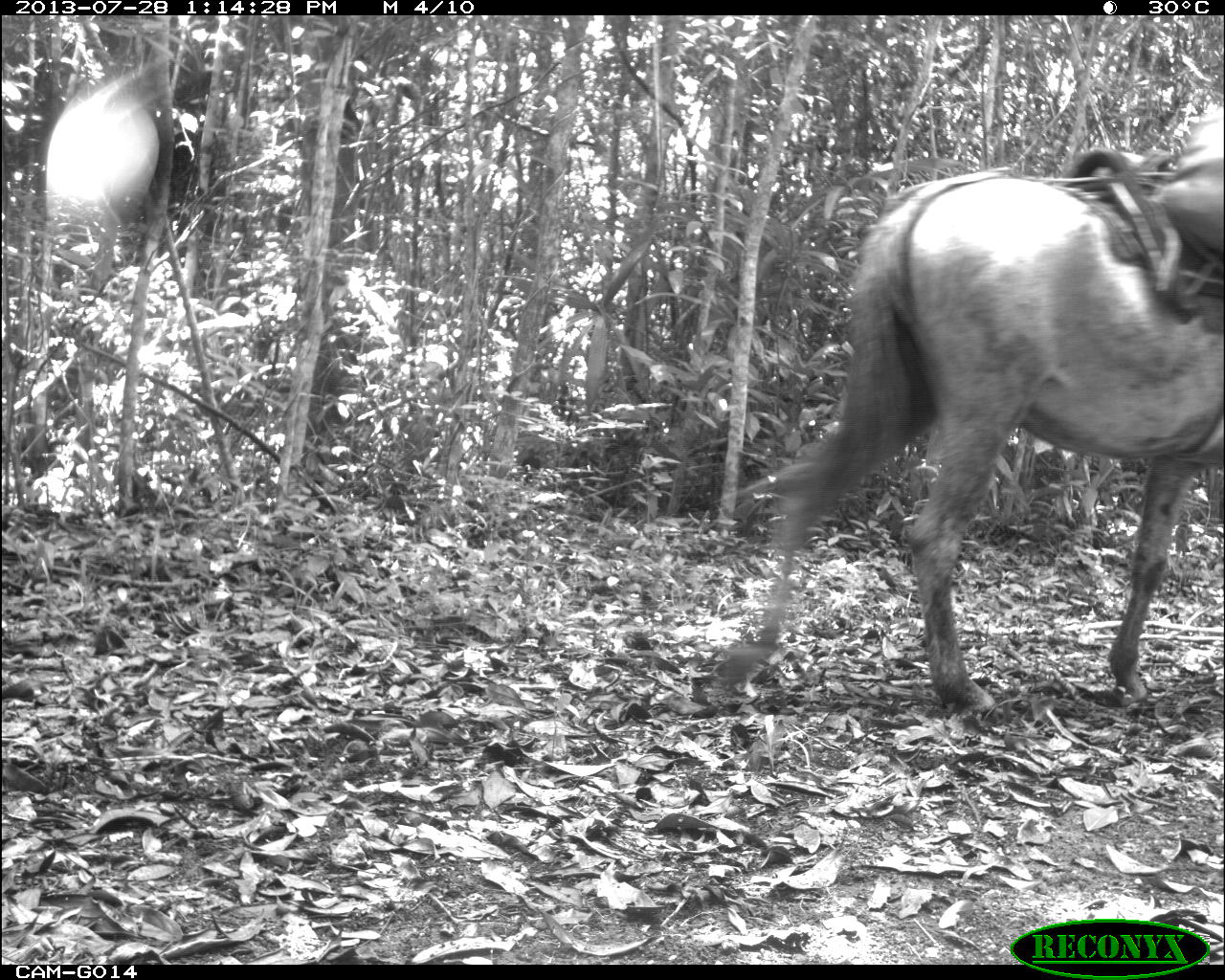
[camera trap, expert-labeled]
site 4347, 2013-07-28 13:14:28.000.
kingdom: Animalia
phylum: Chordata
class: Mammalia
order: Perissodactyla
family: Equidae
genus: Equus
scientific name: Equus ferus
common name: wild horse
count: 2